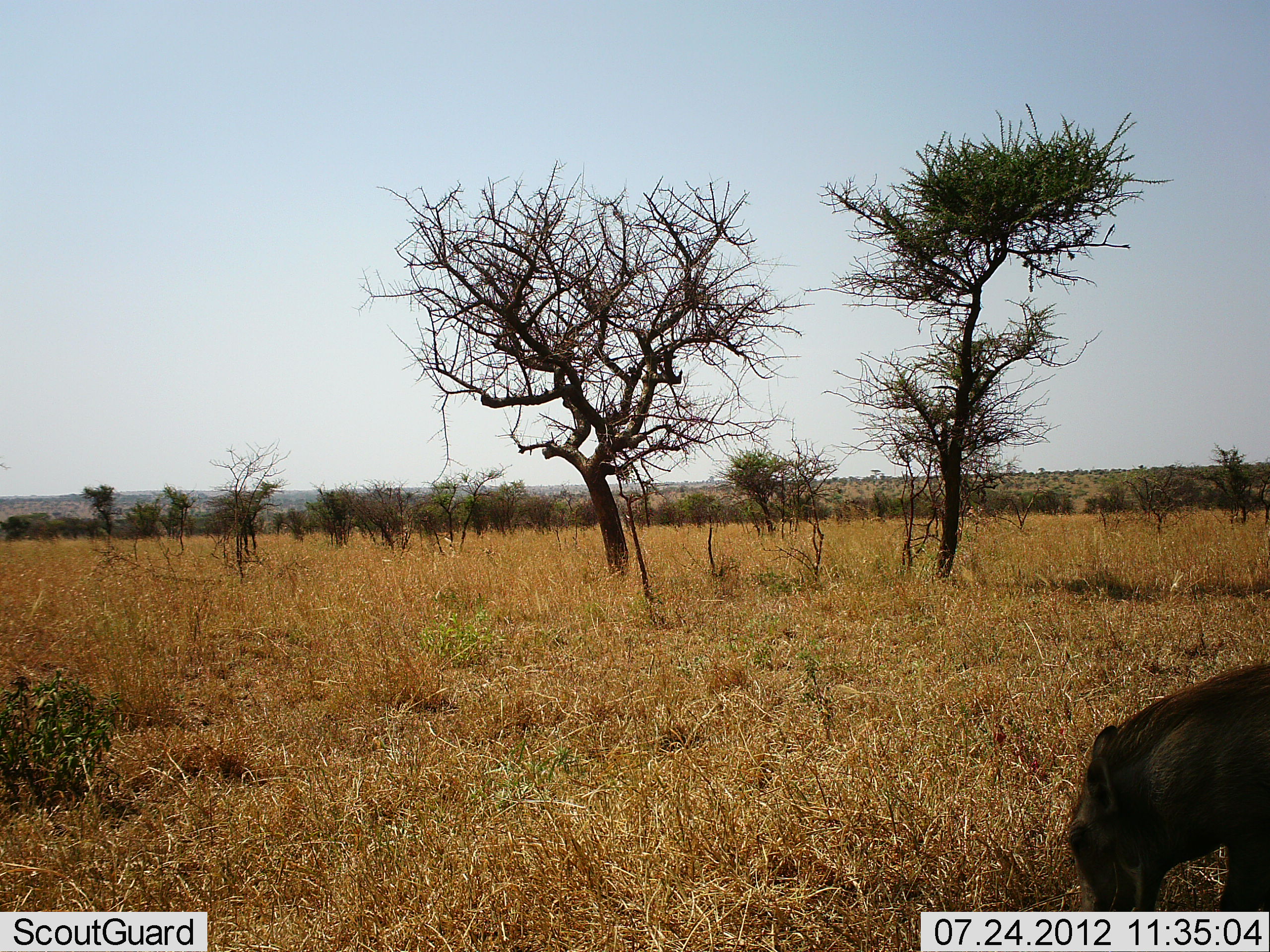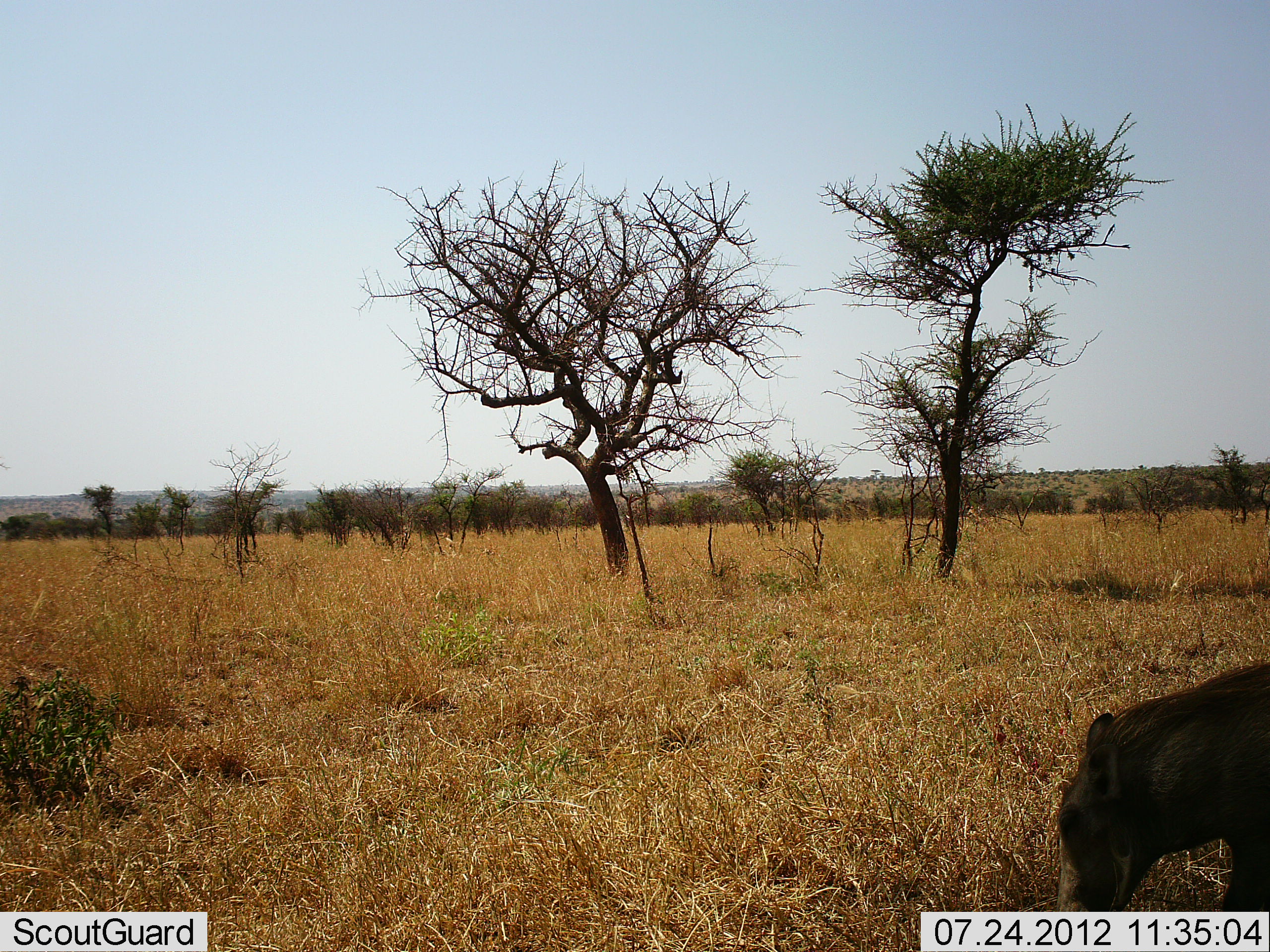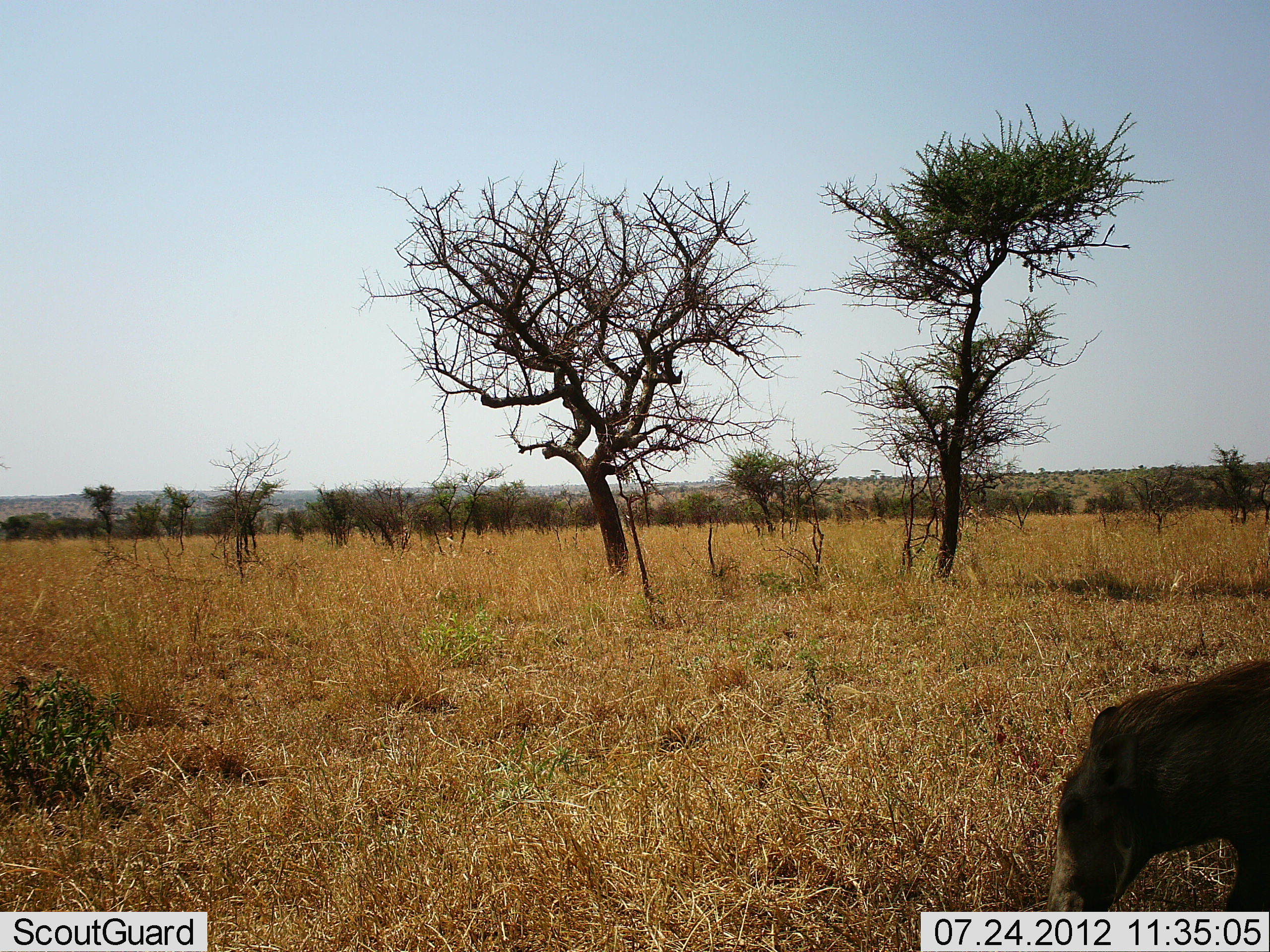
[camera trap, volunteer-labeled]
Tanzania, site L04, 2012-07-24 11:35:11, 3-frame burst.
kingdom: Animalia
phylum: Chordata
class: Mammalia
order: Artiodactyla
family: Suidae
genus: Phacochoerus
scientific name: Phacochoerus africanus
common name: warthog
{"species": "warthog (Phacochoerus africanus)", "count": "1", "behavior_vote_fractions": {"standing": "40%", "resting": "0%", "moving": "0%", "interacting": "0%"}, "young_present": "0%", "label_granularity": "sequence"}